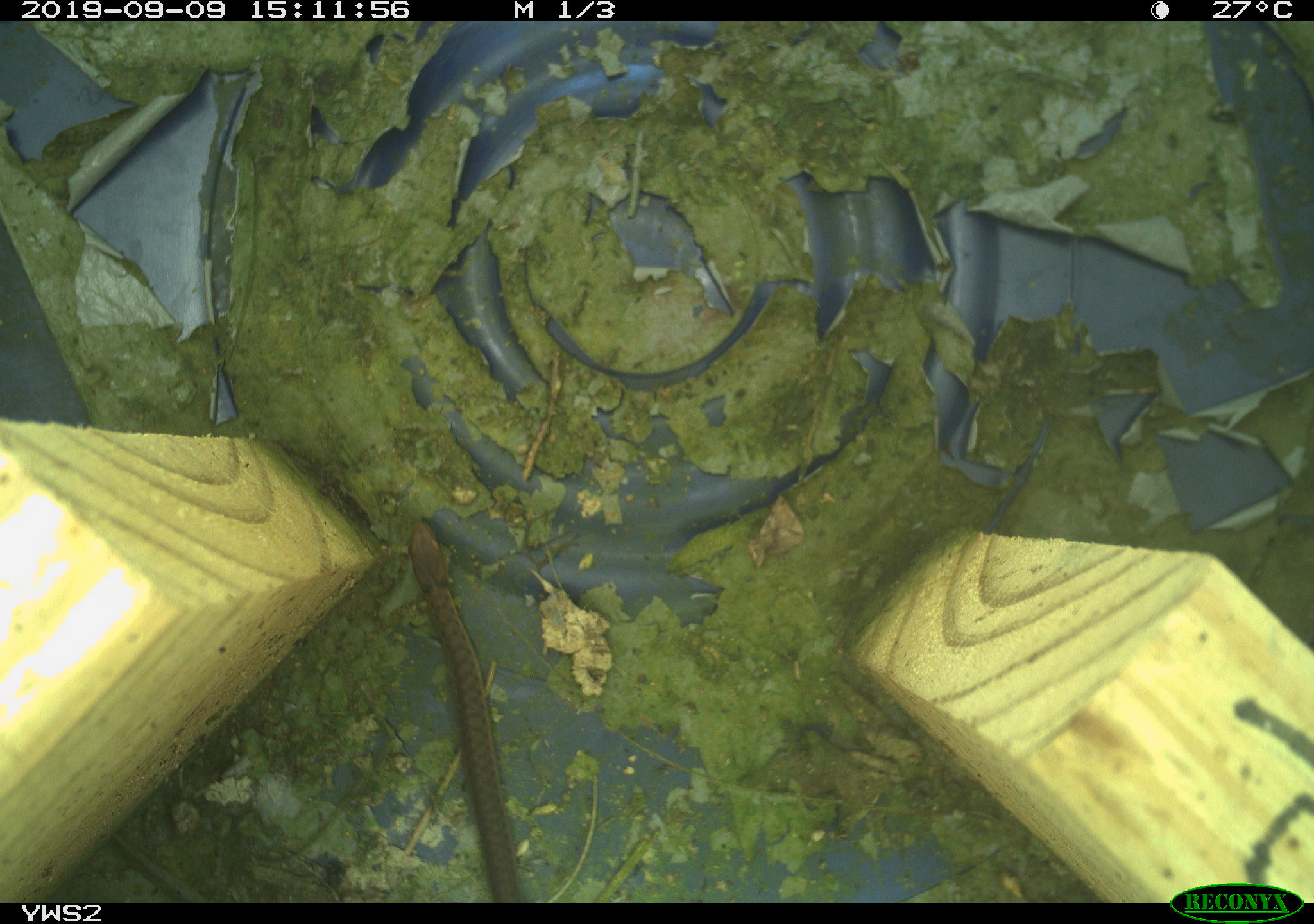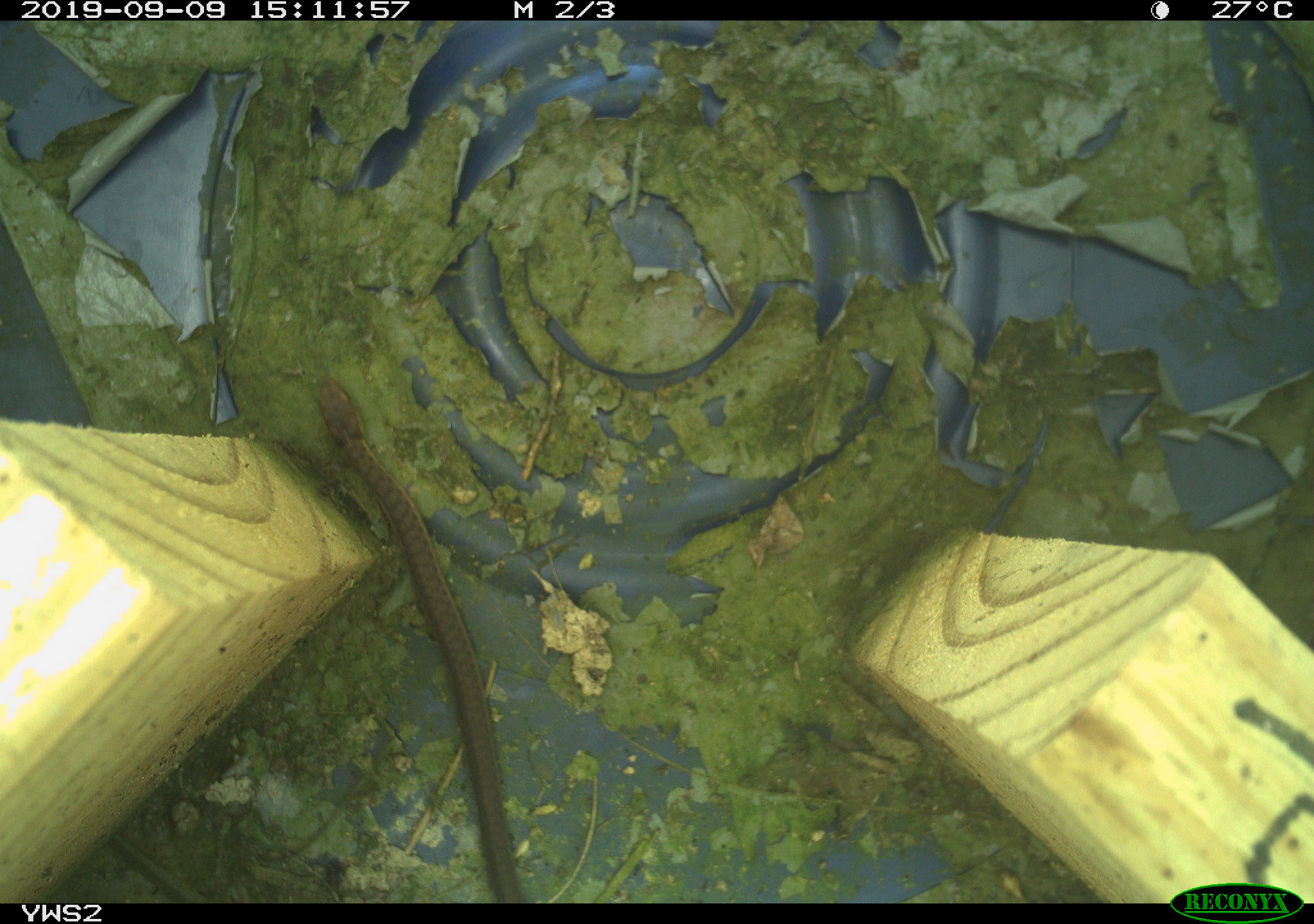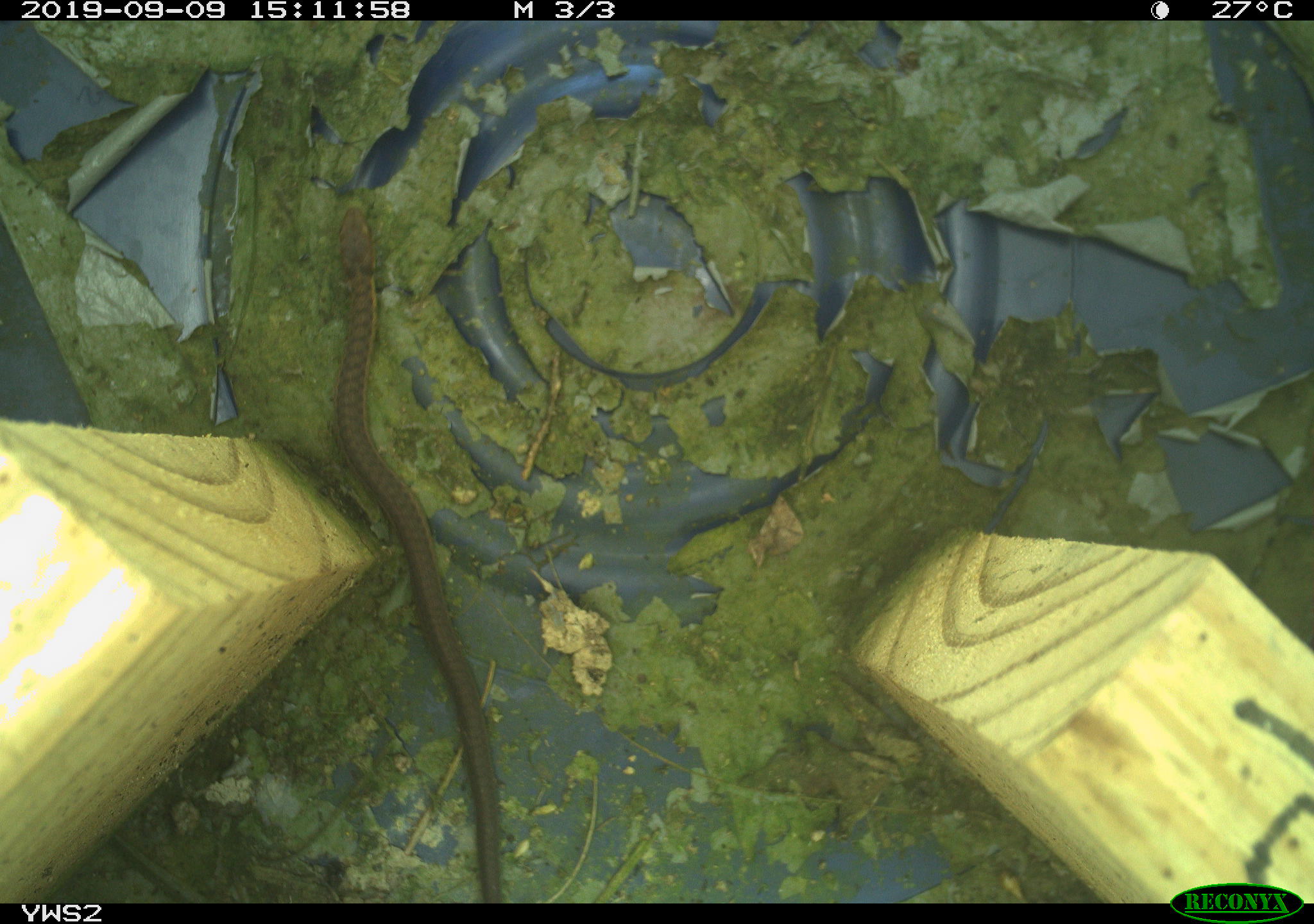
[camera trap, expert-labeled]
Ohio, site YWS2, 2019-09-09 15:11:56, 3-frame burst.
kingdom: Animalia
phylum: Chordata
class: Reptilia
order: Squamata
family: Colubridae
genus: Thamnophis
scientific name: Thamnophis sirtalis sirtalis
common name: eastern gartersnake